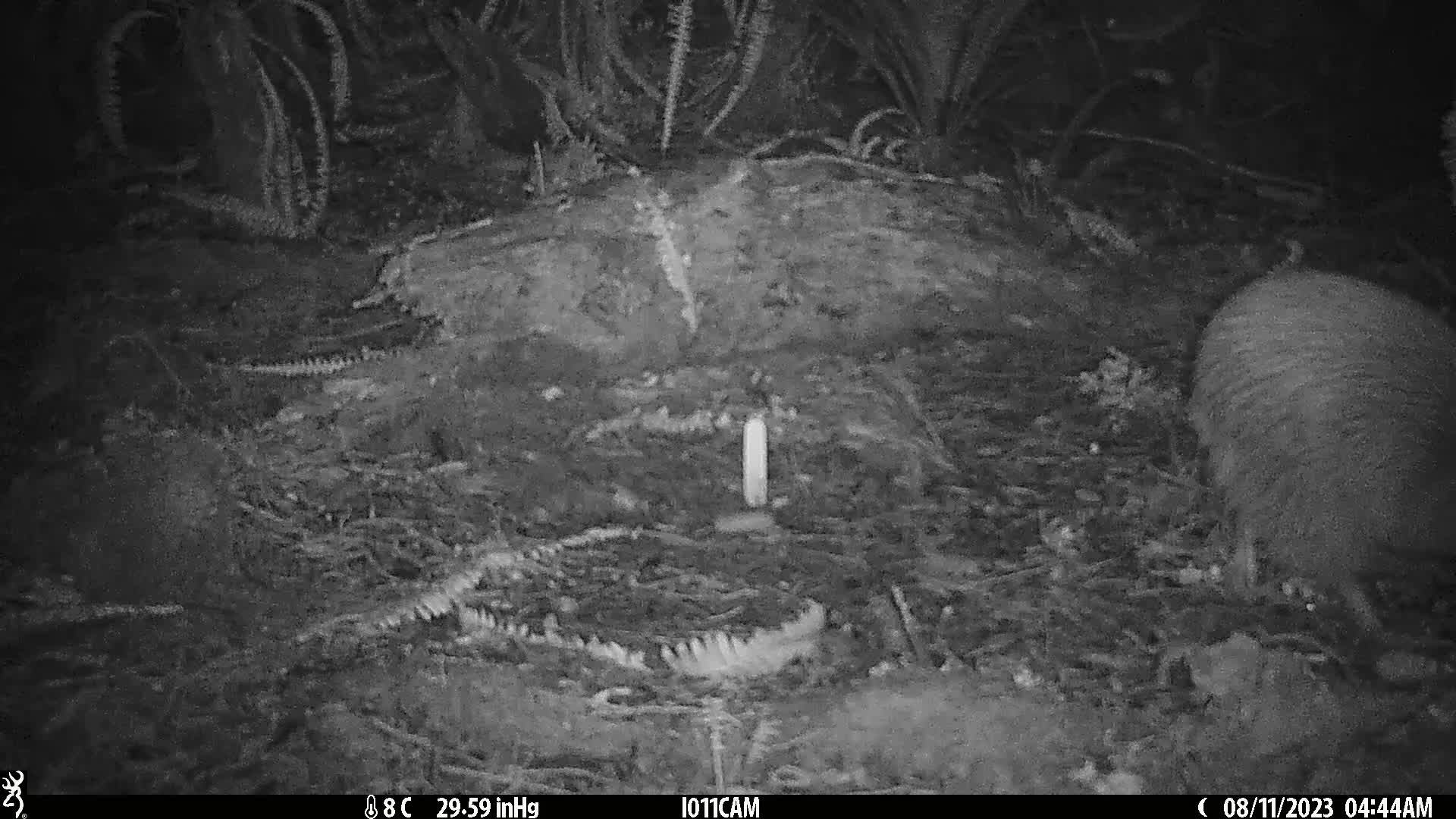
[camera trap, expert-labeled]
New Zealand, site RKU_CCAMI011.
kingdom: Animalia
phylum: Chordata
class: Aves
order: Apterygiformes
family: Apterygidae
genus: Apteryx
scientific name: Apteryx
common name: kiwi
Kiwi (Apteryx).